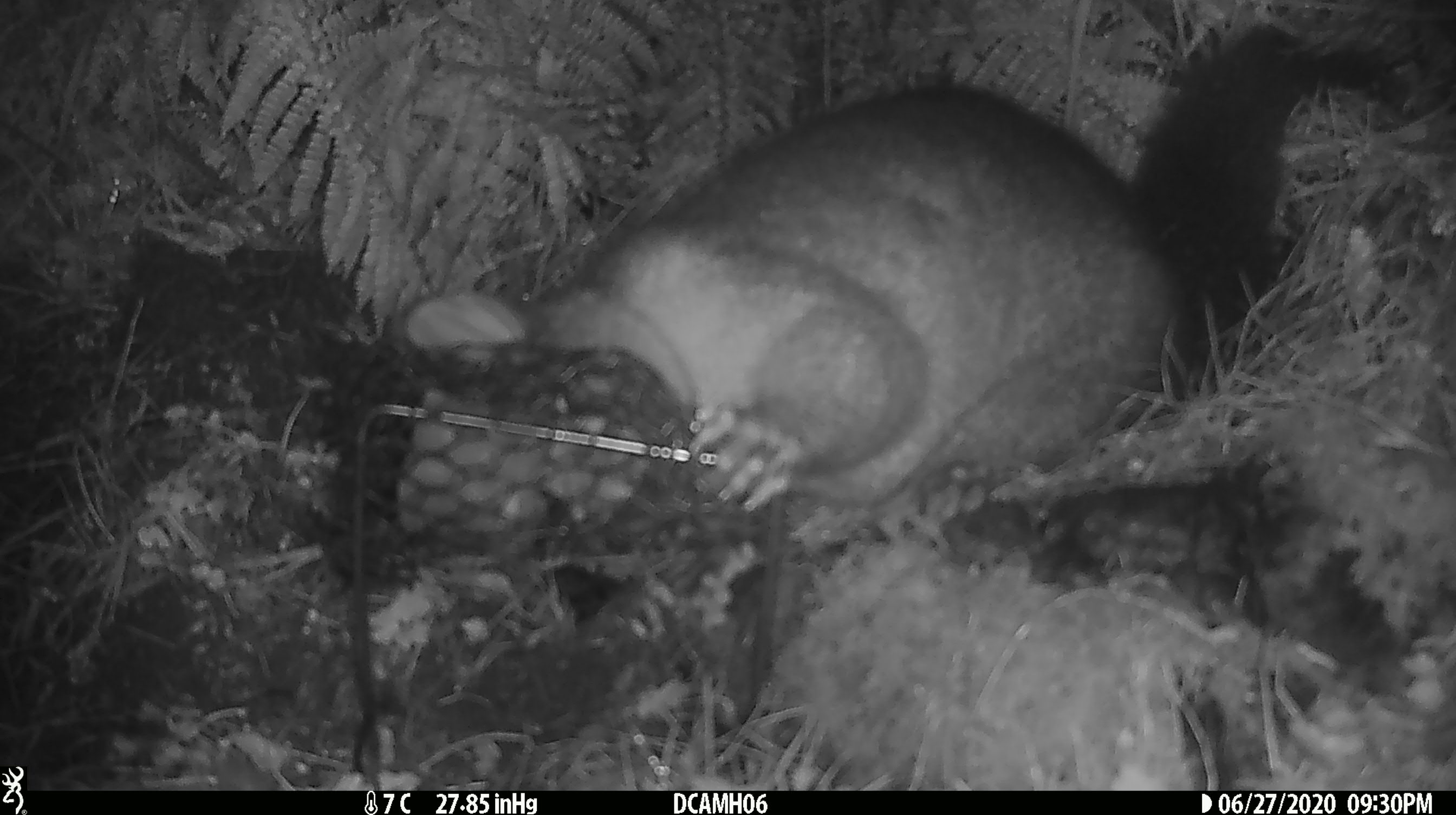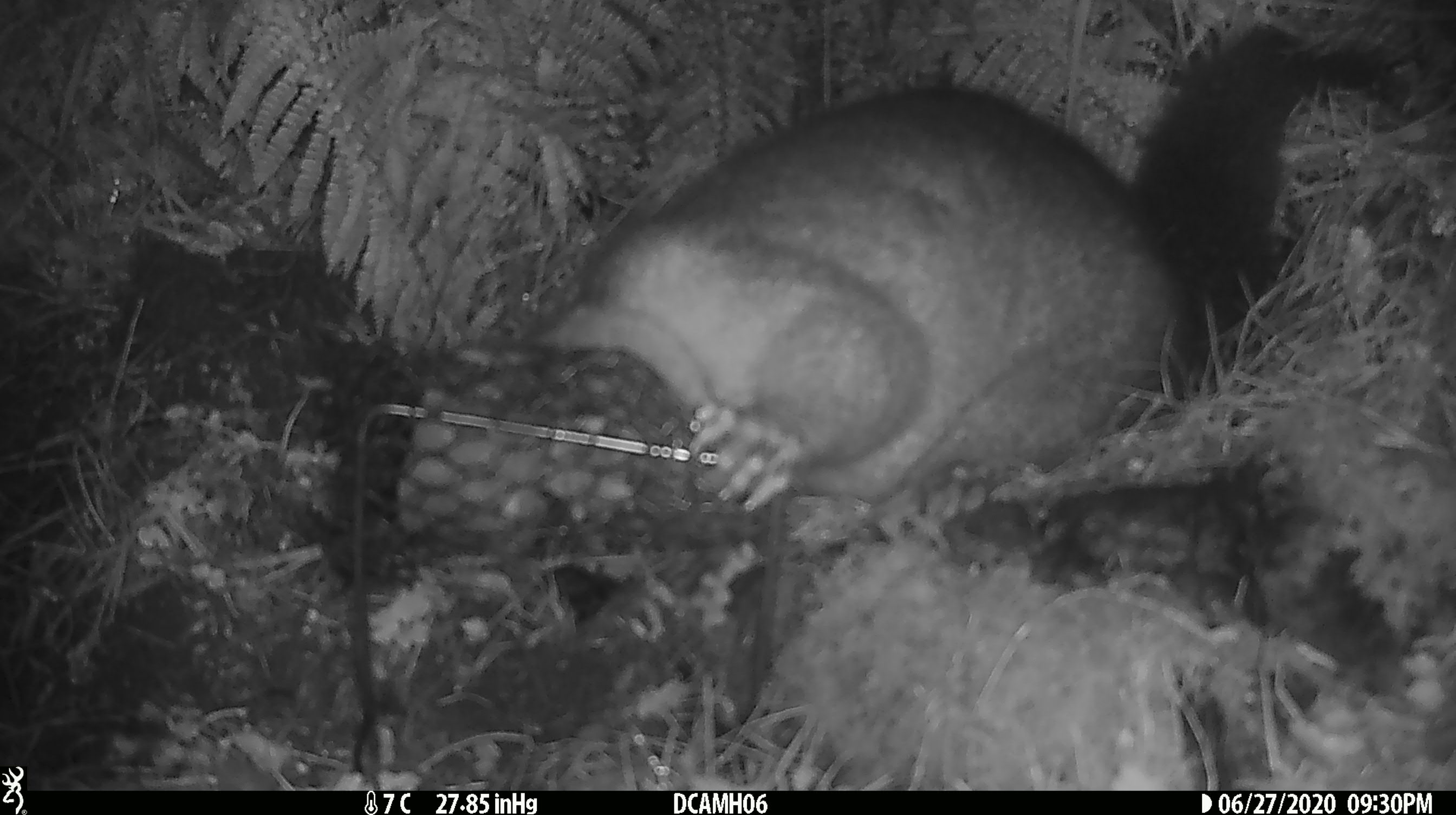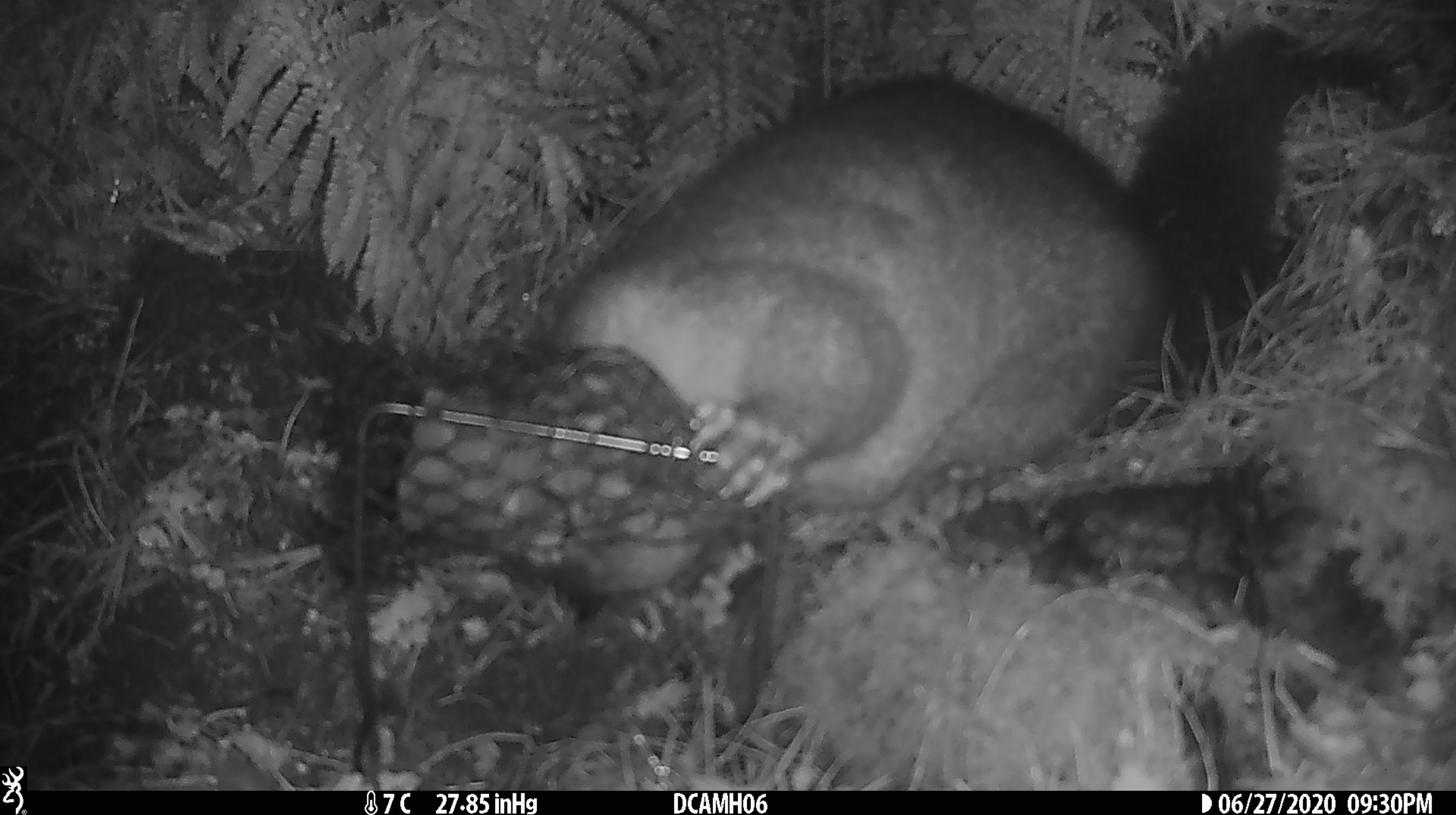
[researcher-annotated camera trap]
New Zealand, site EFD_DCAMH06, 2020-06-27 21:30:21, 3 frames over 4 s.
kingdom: Animalia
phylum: Chordata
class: Mammalia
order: Diprotodontia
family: Phalangeridae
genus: Trichosurus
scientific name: Trichosurus vulpecula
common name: common brushtail possum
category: possum